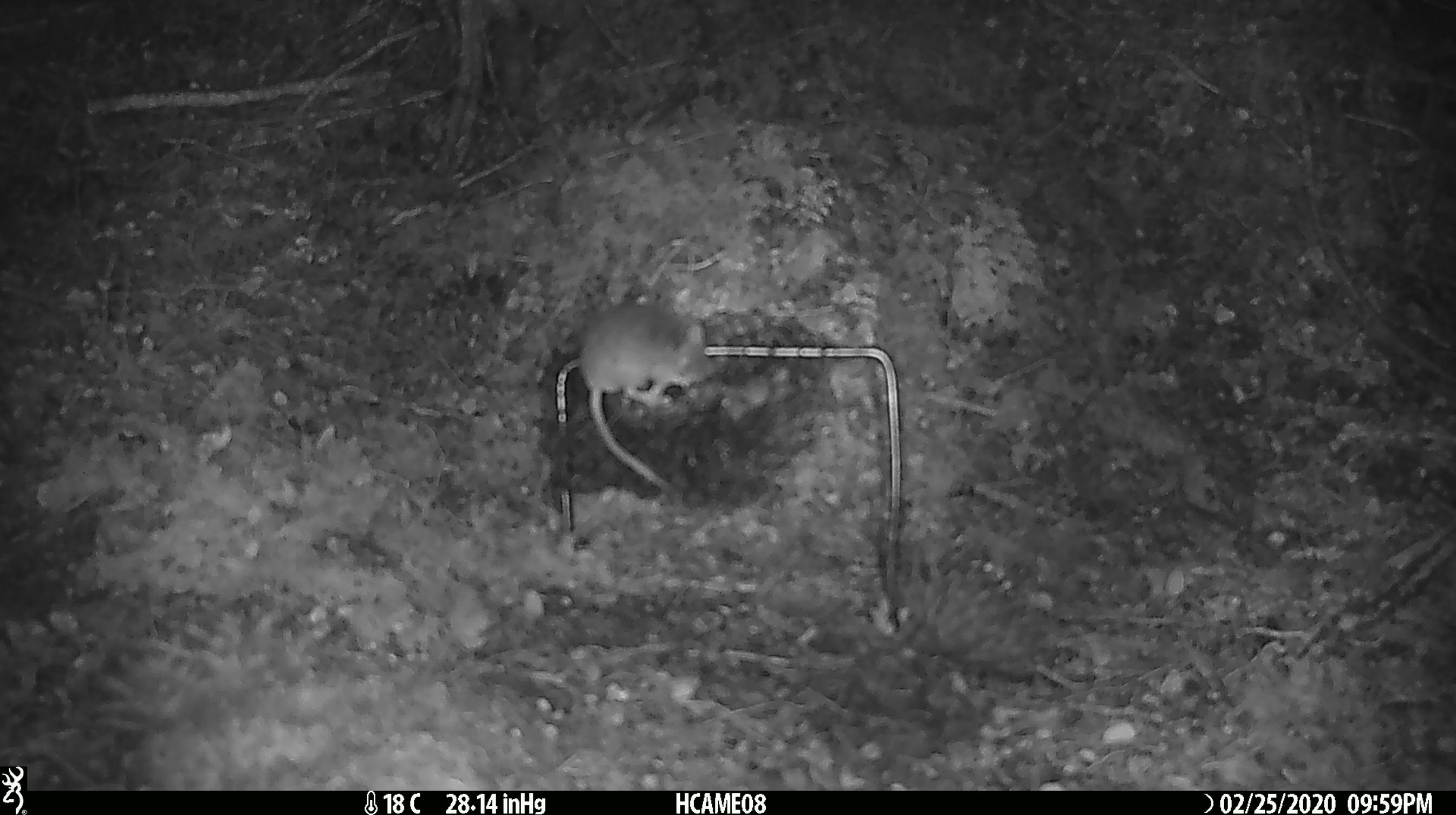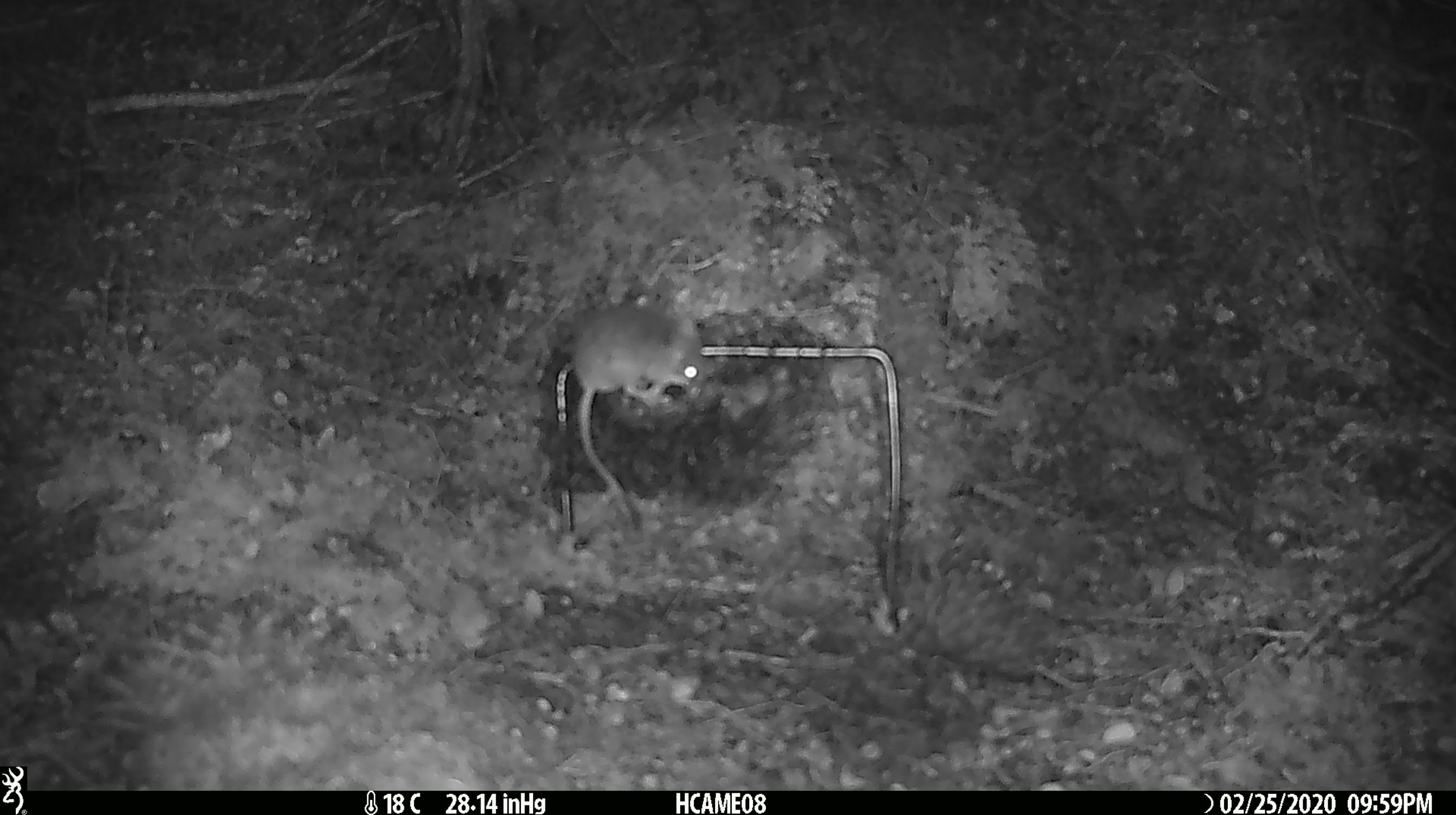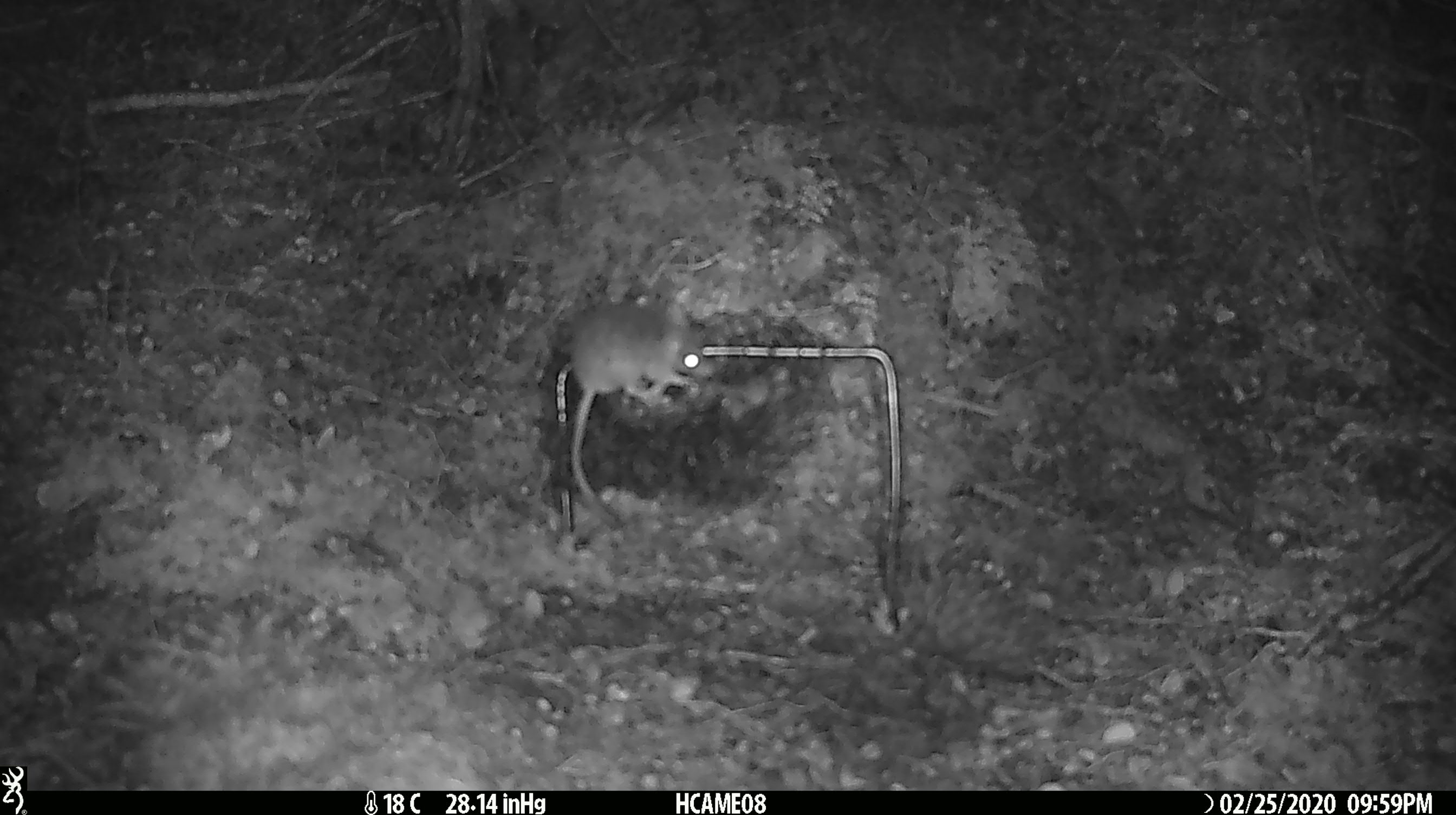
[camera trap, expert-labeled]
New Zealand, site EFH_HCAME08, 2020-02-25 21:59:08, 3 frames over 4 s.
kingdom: Animalia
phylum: Chordata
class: Mammalia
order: Rodentia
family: Muridae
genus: Mus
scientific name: Mus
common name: mouse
Mouse (Mus).